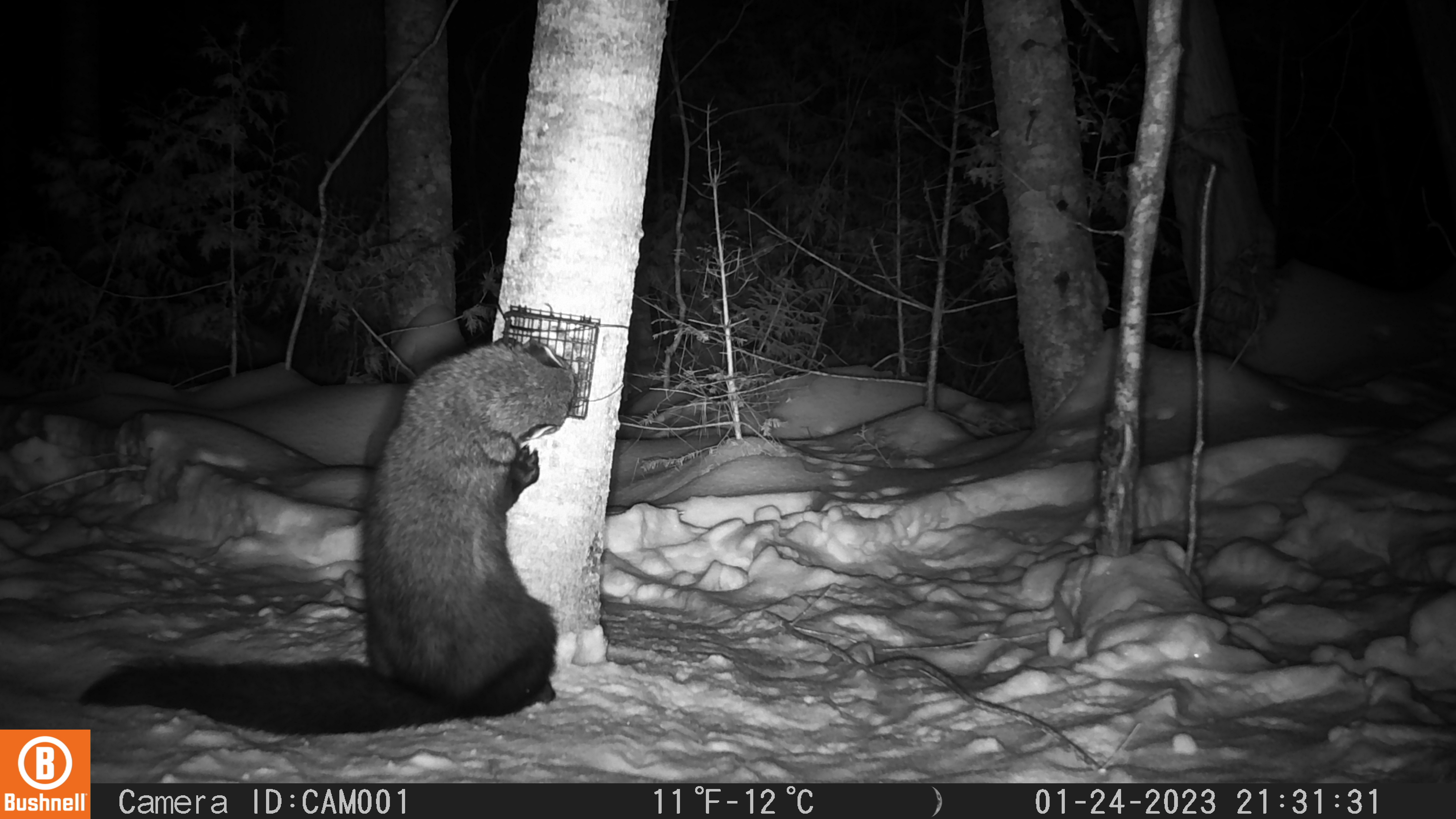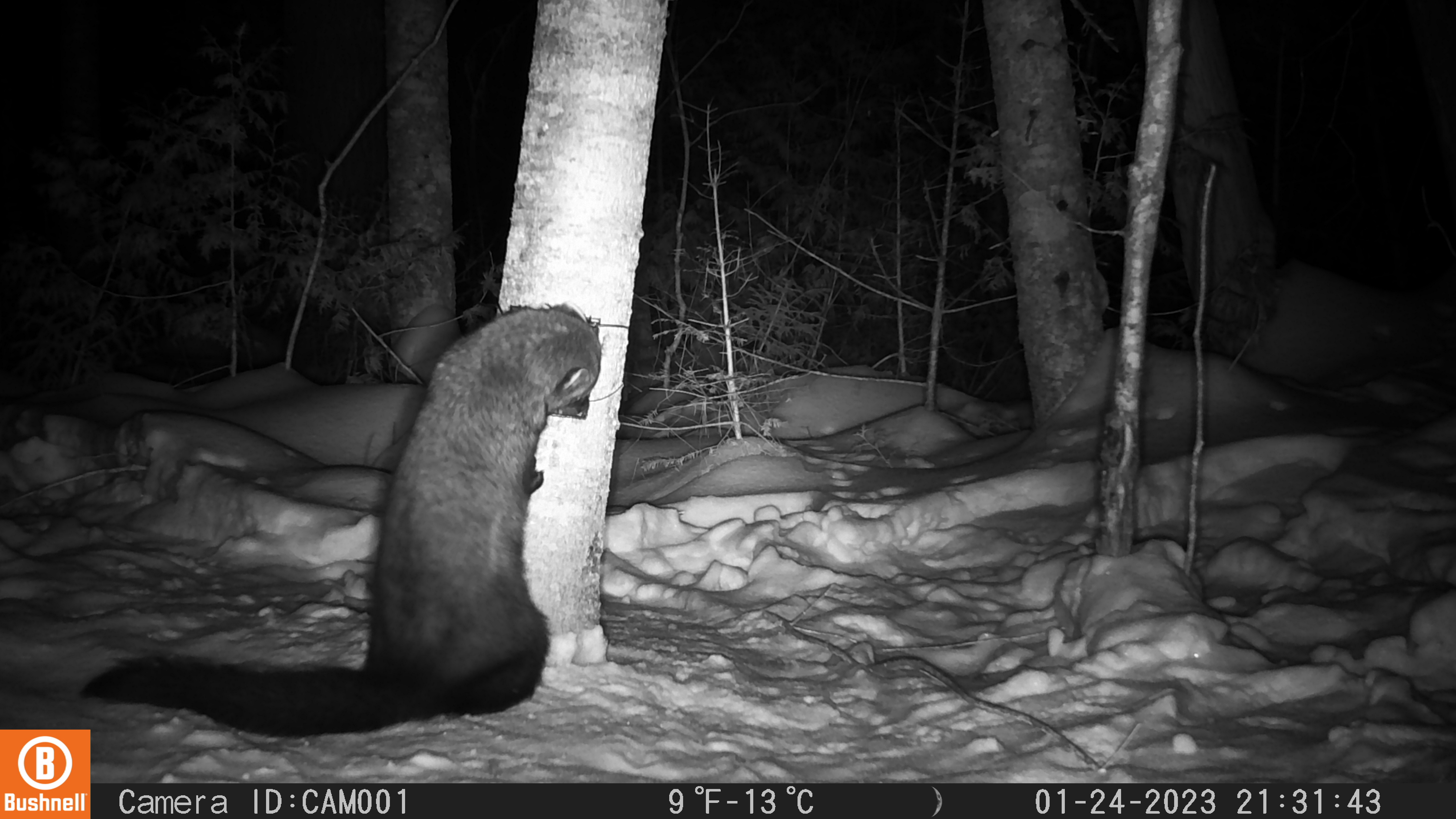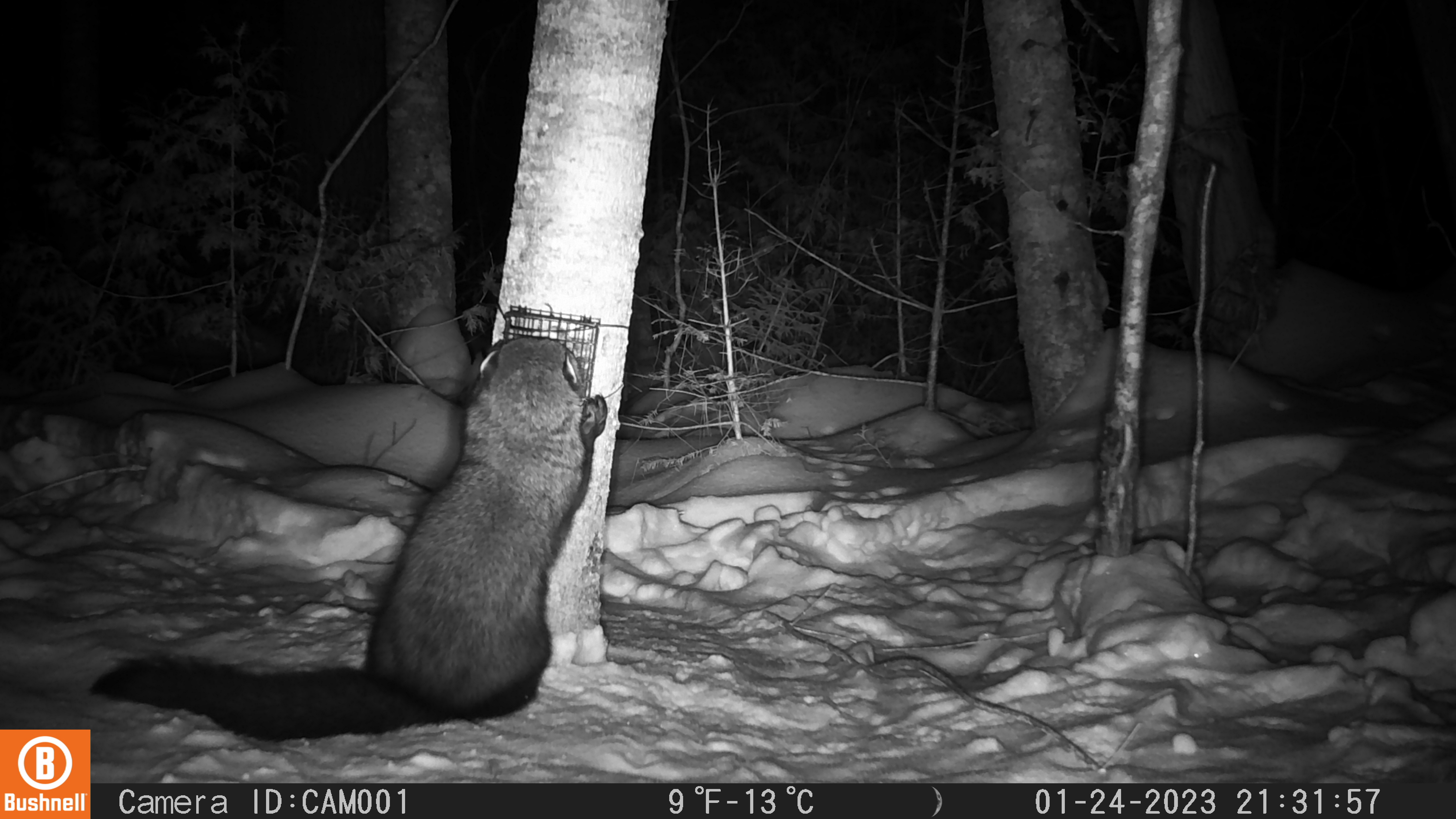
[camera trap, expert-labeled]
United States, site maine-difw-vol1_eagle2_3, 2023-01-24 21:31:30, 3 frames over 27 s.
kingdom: Animalia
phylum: Chordata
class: Mammalia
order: Carnivora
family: Mustelidae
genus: Pekania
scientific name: Pekania pennanti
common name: fisher